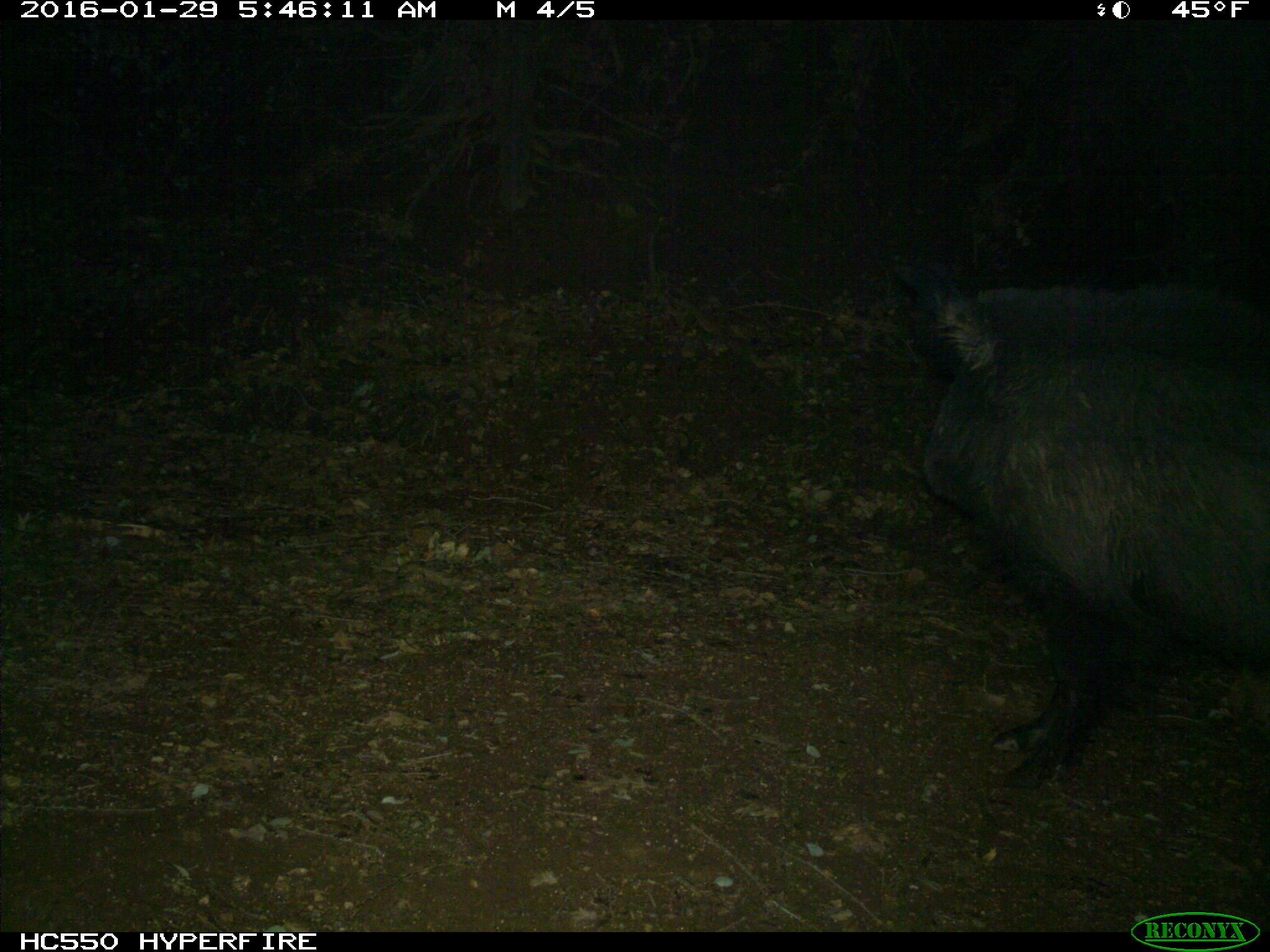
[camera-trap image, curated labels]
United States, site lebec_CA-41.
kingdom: Animalia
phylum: Chordata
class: Mammalia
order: Artiodactyla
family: Suidae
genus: Sus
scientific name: Sus scrofa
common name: wild boar